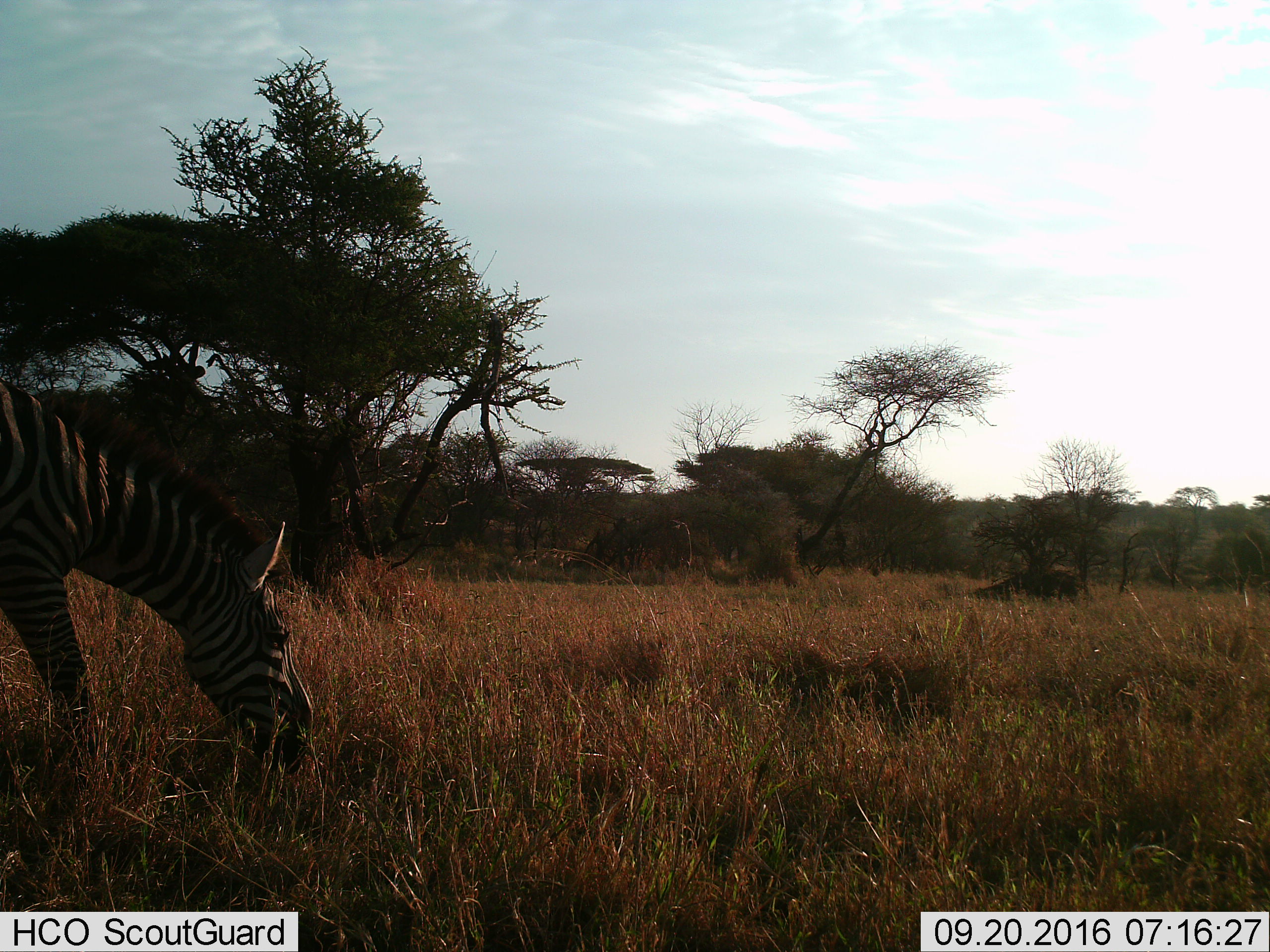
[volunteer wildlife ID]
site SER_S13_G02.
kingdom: Animalia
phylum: Chordata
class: Mammalia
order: Perissodactyla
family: Equidae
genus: Equus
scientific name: Equus quagga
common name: plains zebra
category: zebraplains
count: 1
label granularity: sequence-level